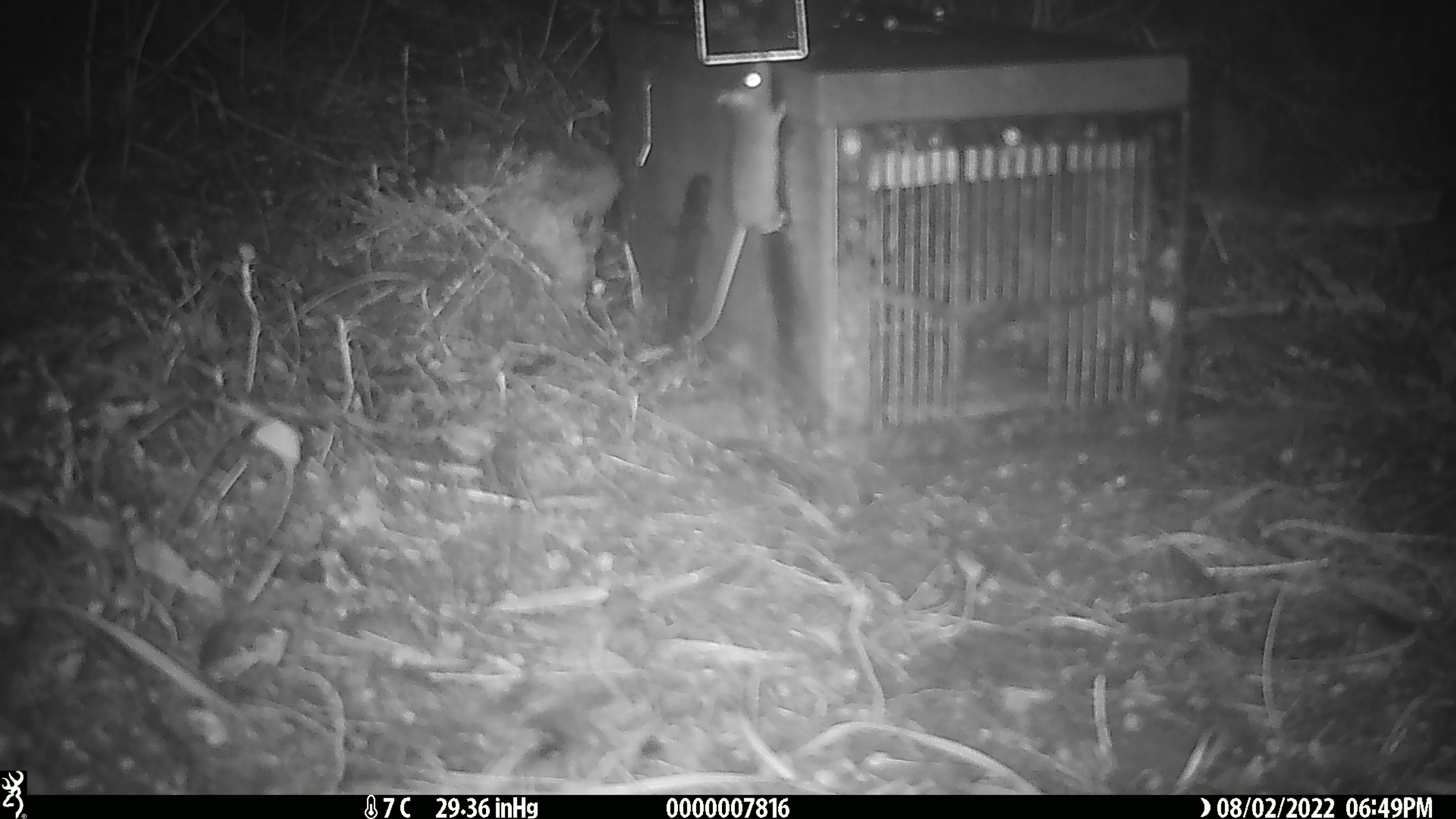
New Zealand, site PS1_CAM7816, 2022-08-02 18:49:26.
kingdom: Animalia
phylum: Chordata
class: Mammalia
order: Rodentia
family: Muridae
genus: Mus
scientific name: Mus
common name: mouse